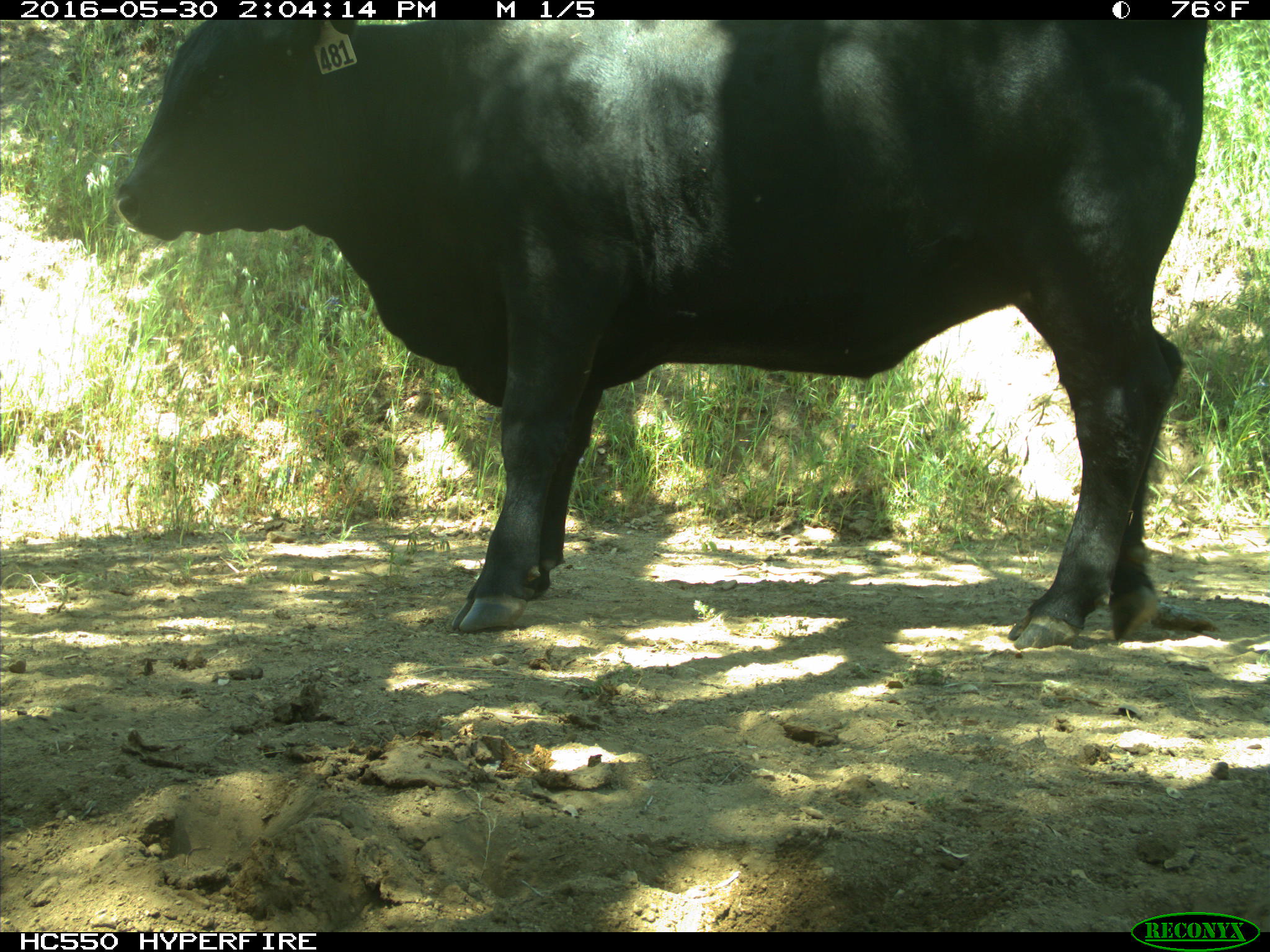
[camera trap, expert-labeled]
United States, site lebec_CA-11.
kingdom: Animalia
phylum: Chordata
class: Mammalia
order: Artiodactyla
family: Bovidae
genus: Bos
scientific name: Bos taurus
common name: domestic cow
Bos taurus (domestic cow).